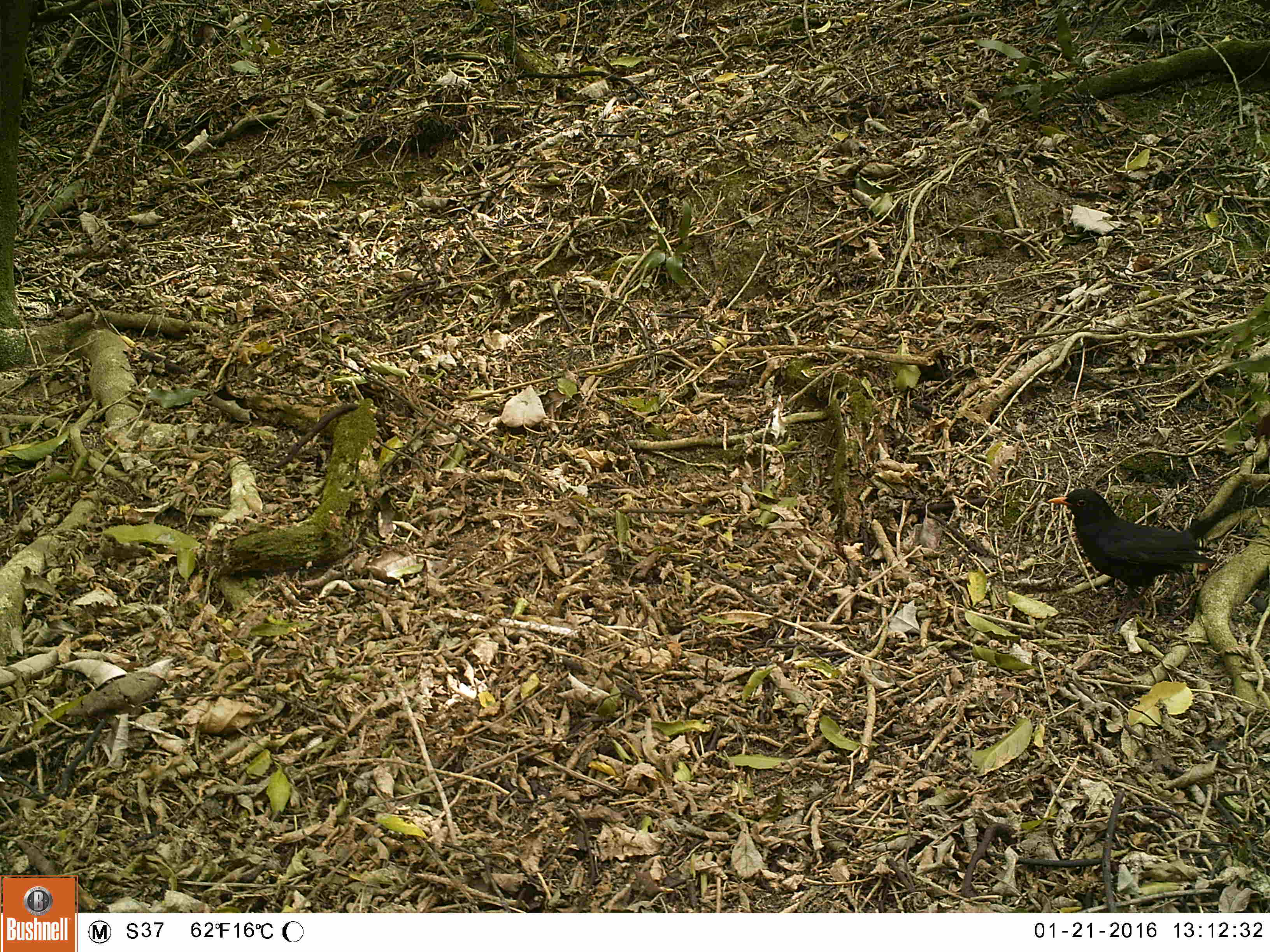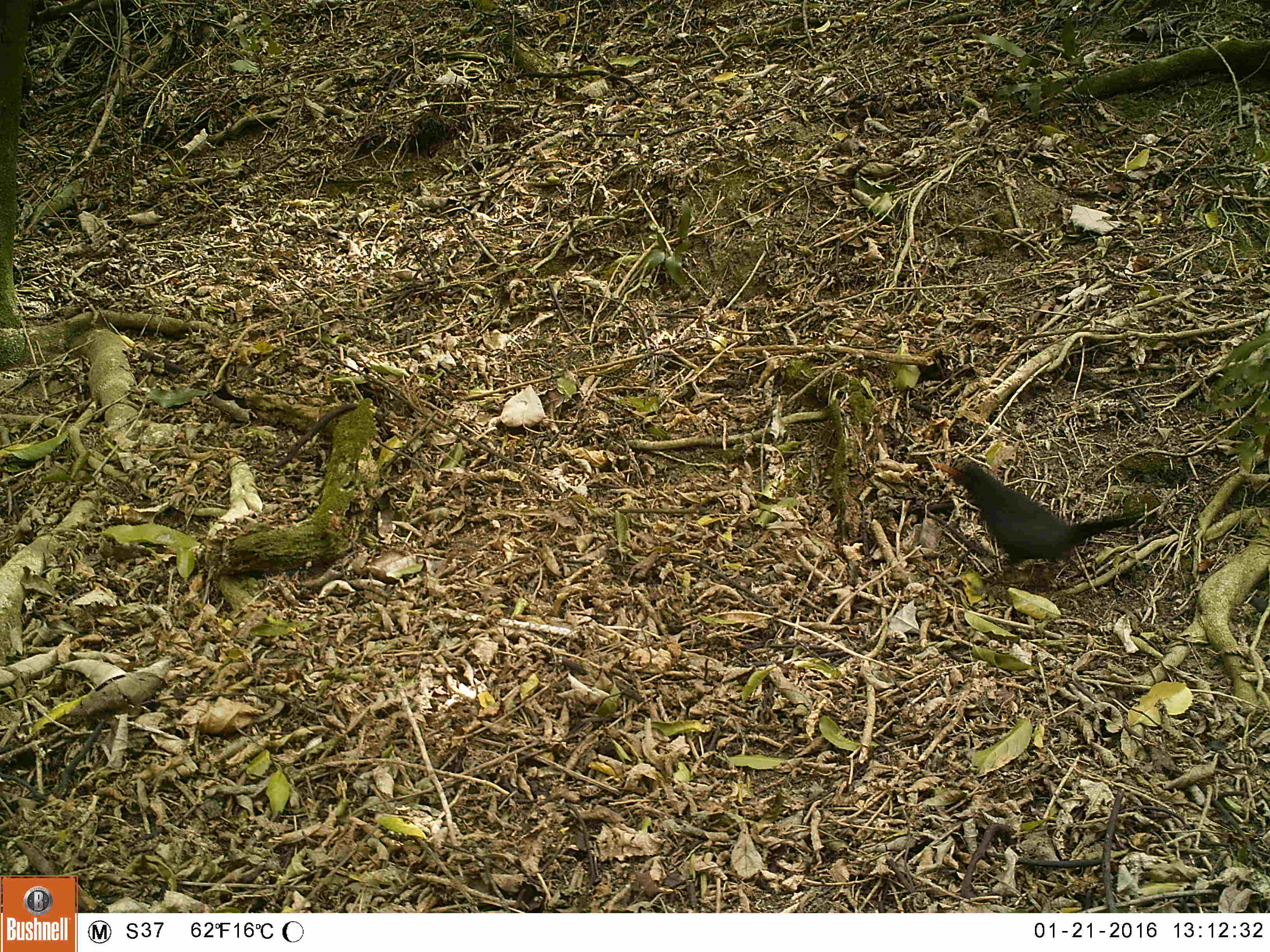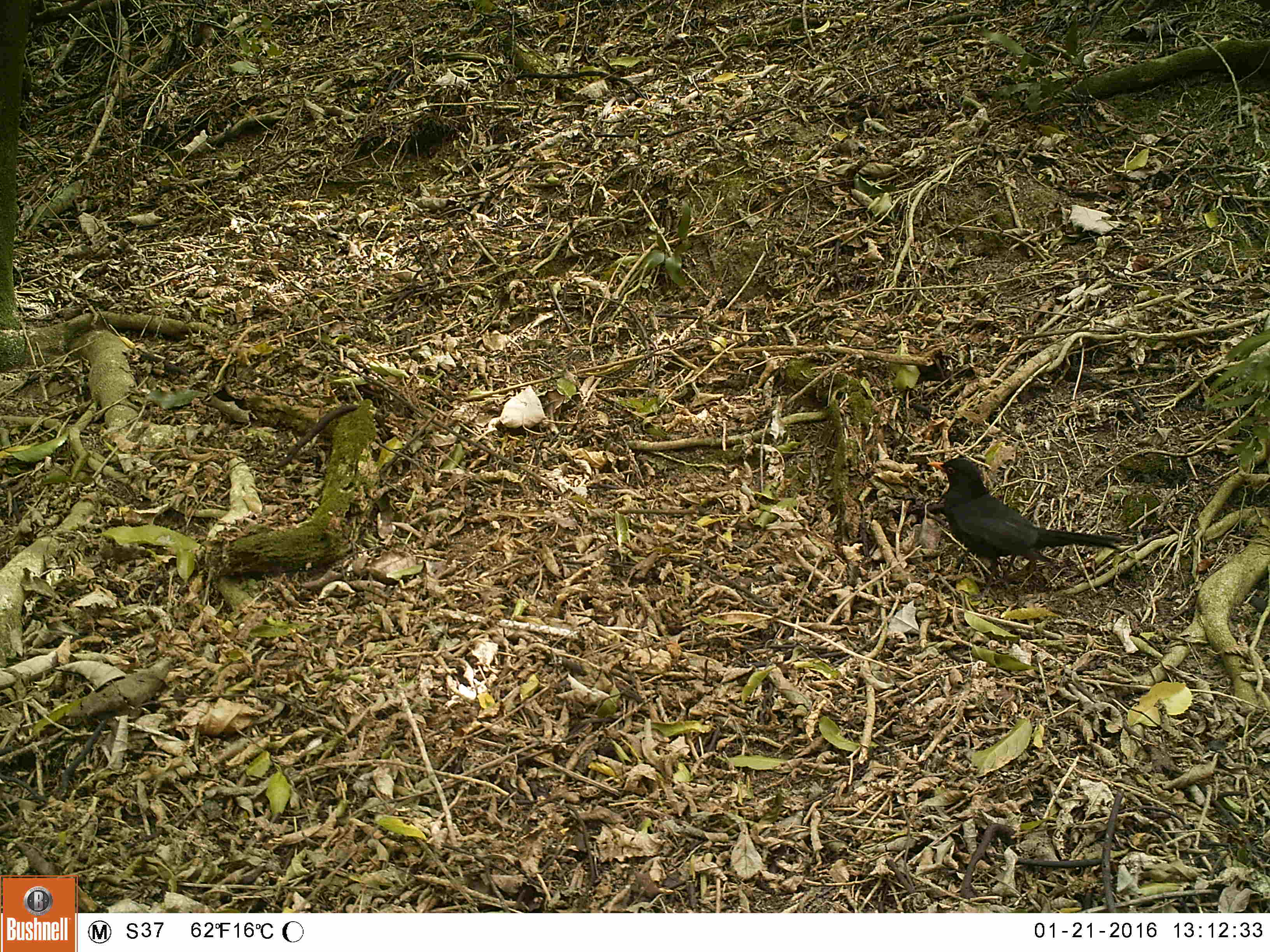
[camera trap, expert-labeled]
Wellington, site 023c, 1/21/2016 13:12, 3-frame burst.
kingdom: Animalia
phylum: Chordata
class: Aves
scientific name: Aves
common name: bird